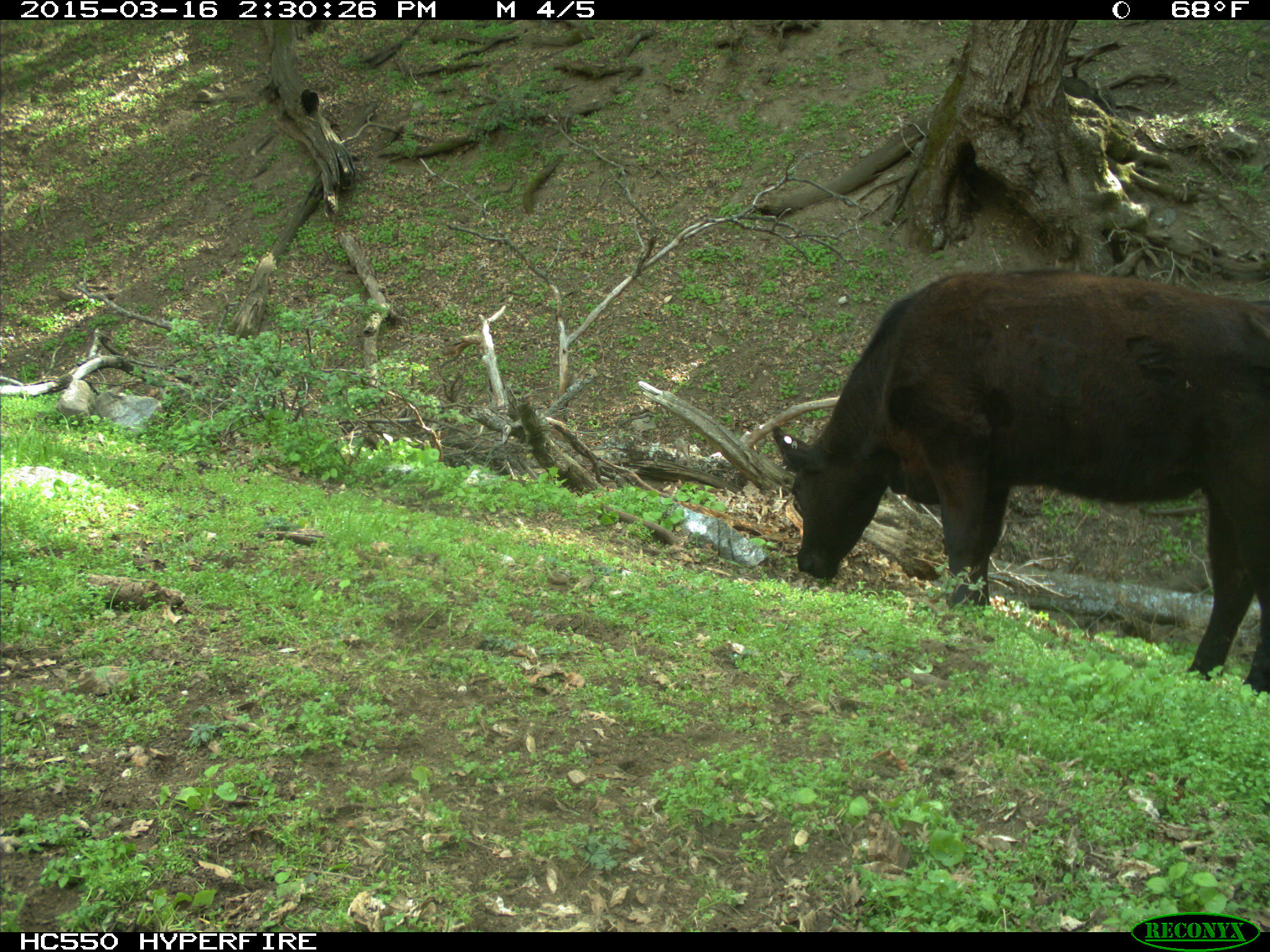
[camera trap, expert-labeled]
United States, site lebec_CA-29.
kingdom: Animalia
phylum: Chordata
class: Mammalia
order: Artiodactyla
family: Bovidae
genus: Bos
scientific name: Bos taurus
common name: domestic cow